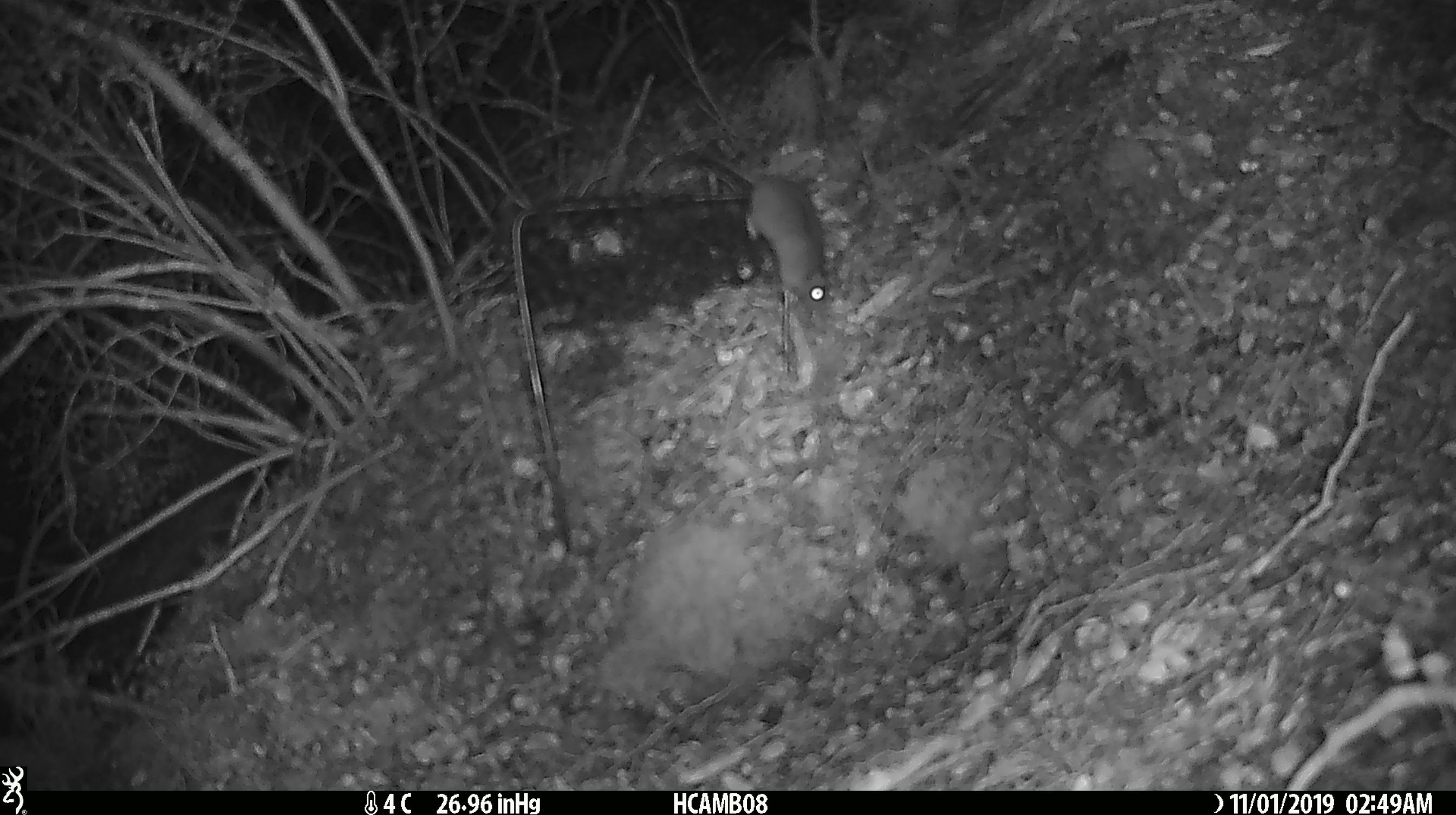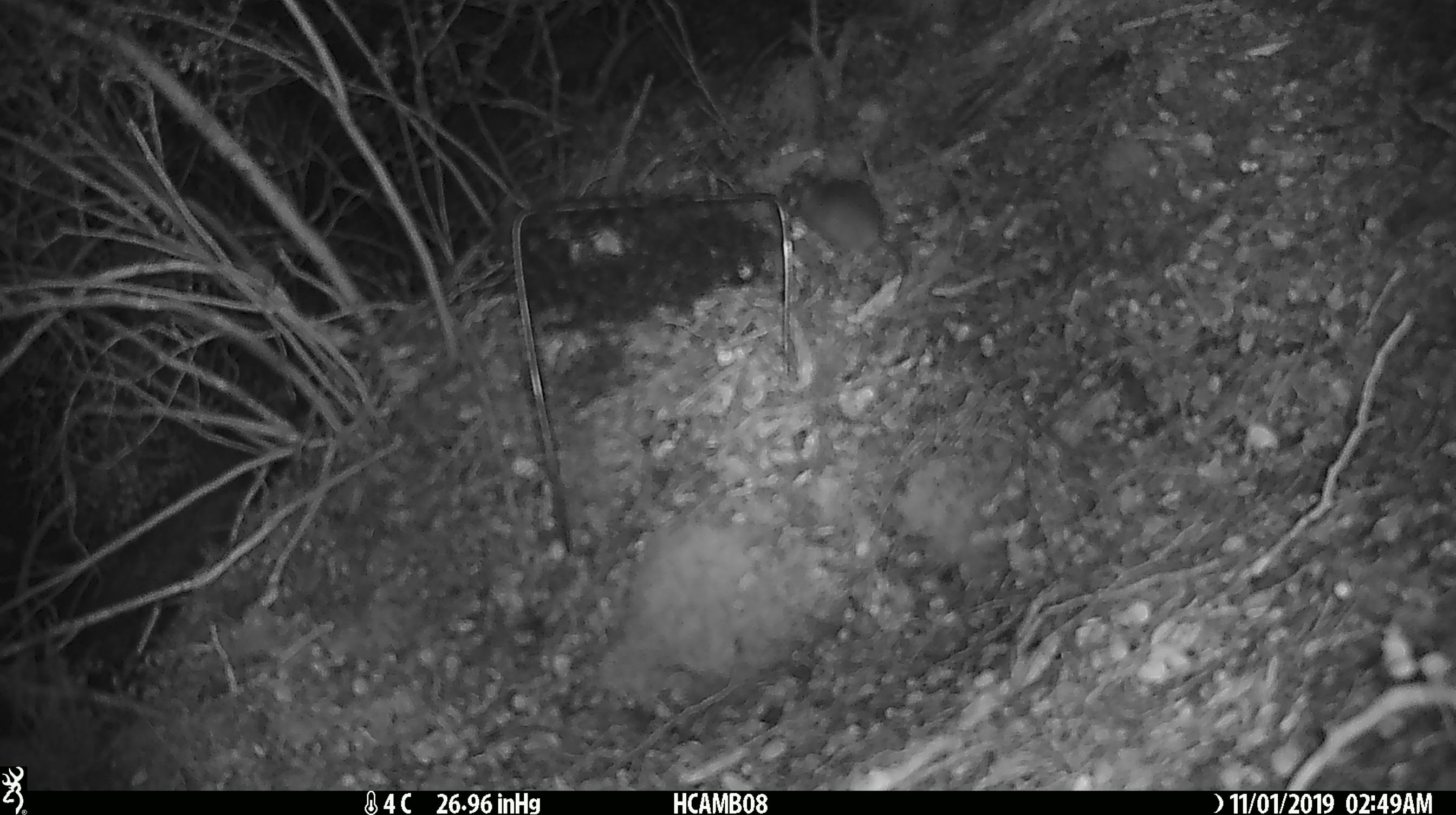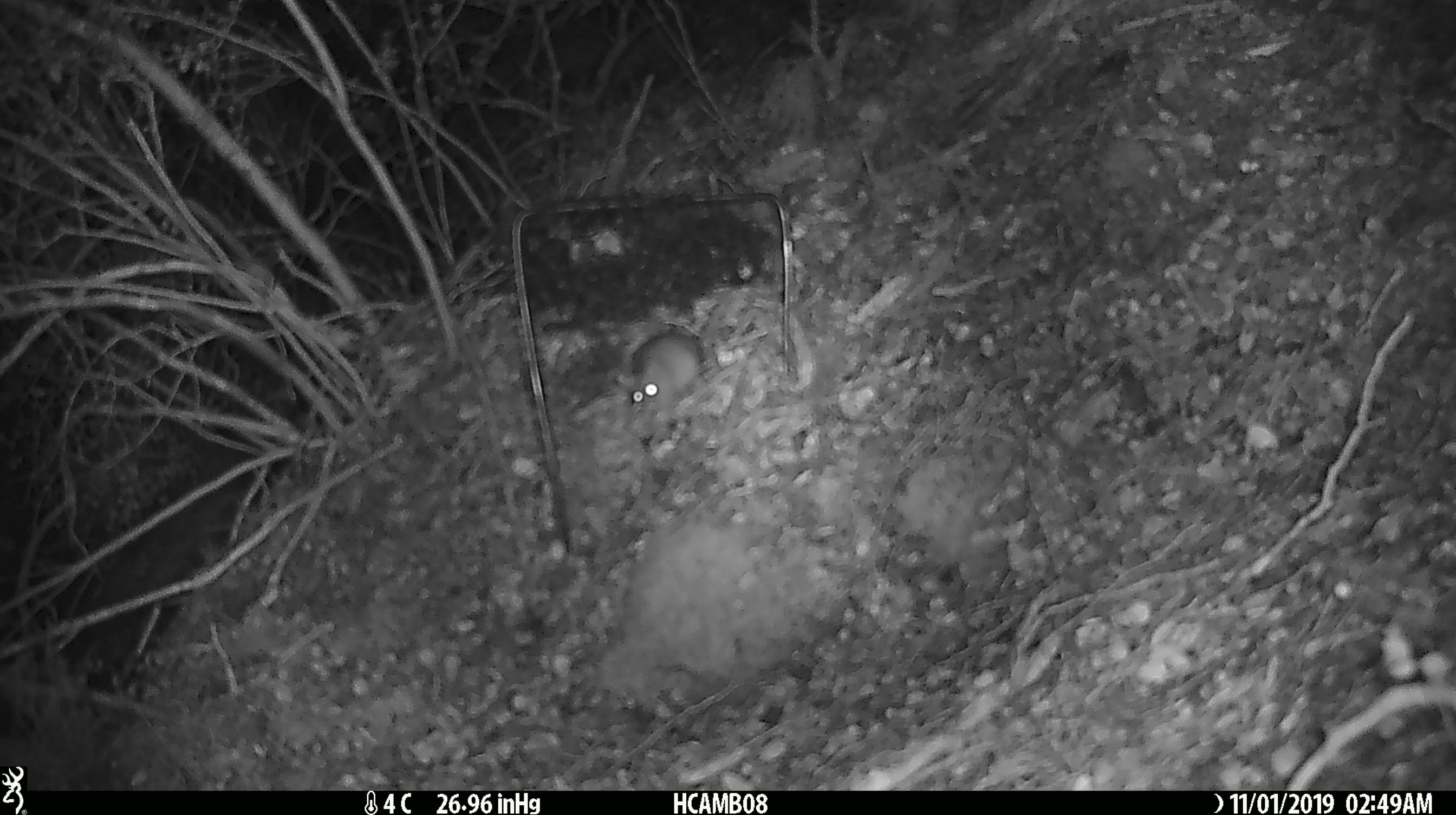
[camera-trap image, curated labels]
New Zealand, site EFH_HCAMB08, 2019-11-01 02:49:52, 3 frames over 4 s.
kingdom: Animalia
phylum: Chordata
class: Mammalia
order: Rodentia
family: Muridae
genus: Mus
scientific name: Mus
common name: mouse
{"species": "mouse (Mus)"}